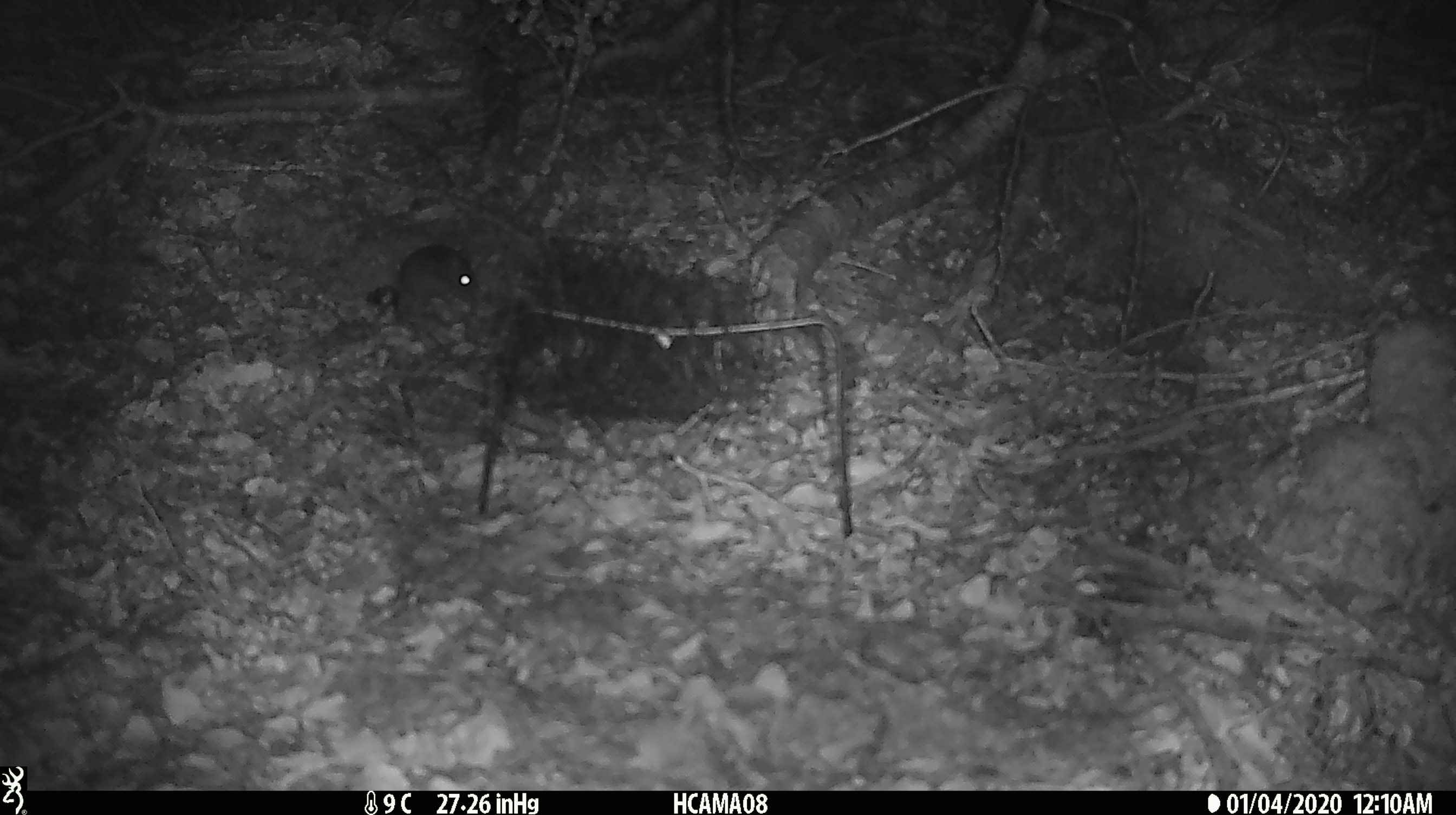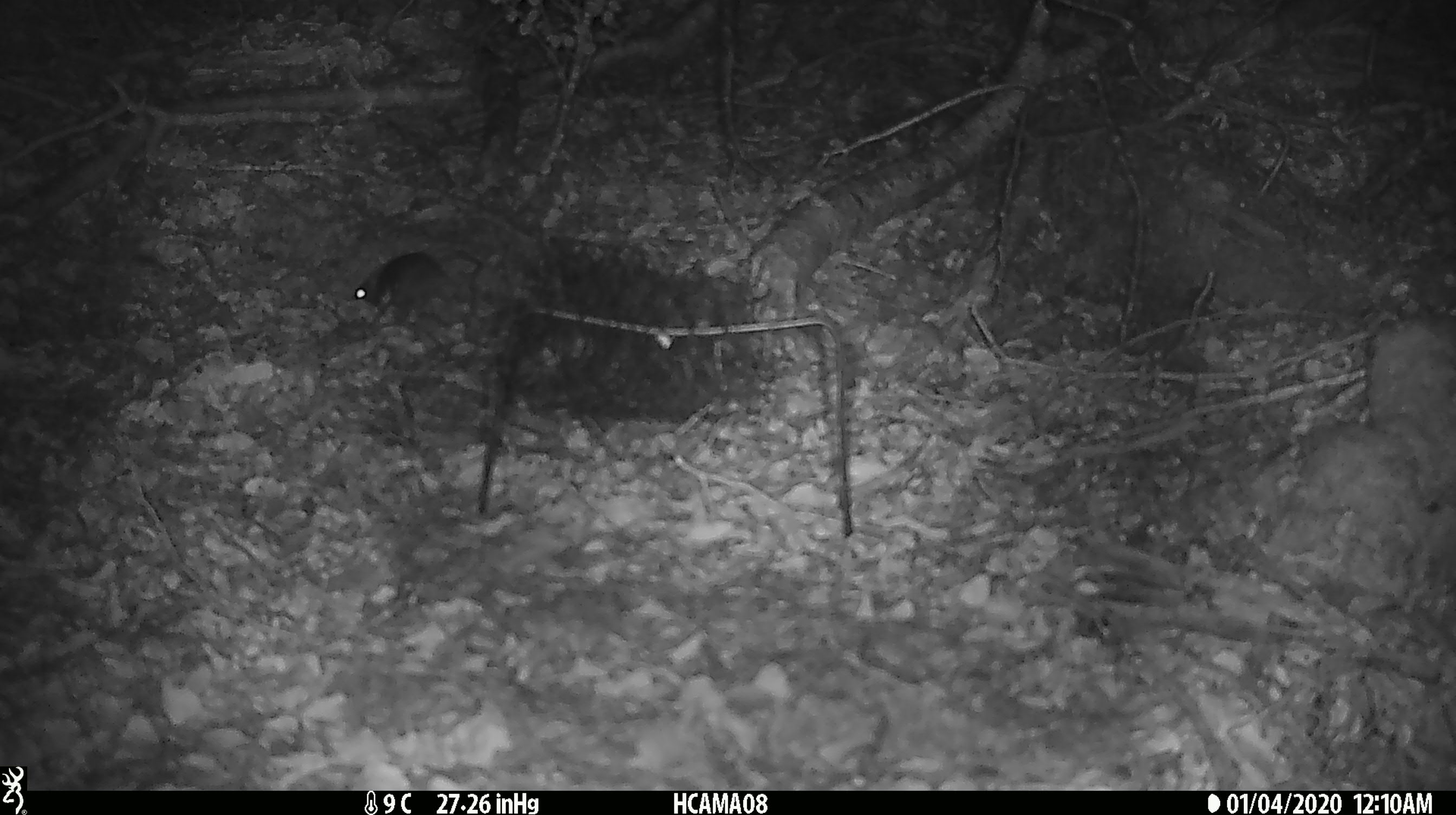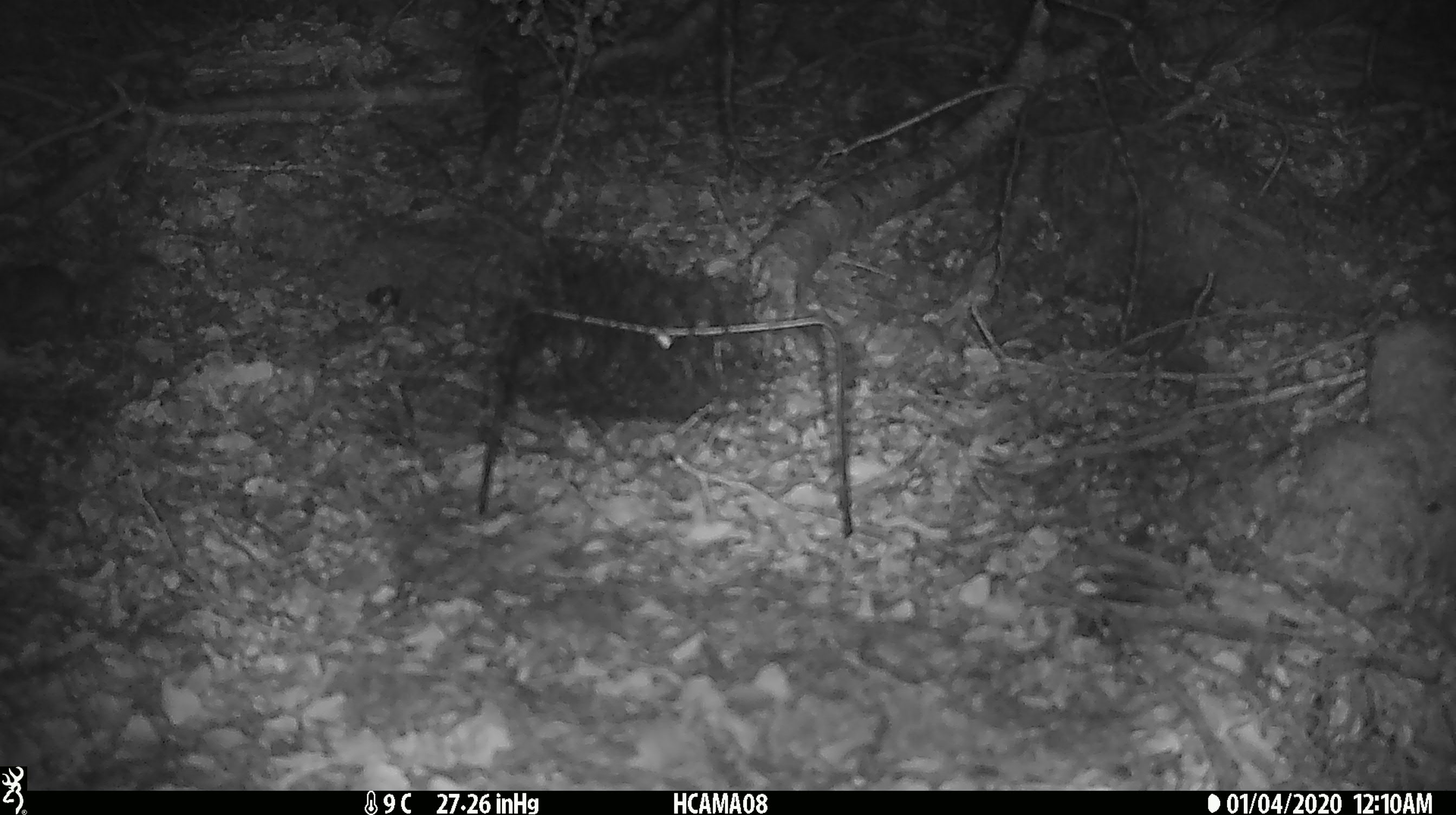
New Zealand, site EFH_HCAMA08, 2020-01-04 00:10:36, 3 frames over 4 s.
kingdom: Animalia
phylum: Chordata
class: Mammalia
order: Rodentia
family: Muridae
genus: Mus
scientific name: Mus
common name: mouse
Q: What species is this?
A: Mouse (Mus).